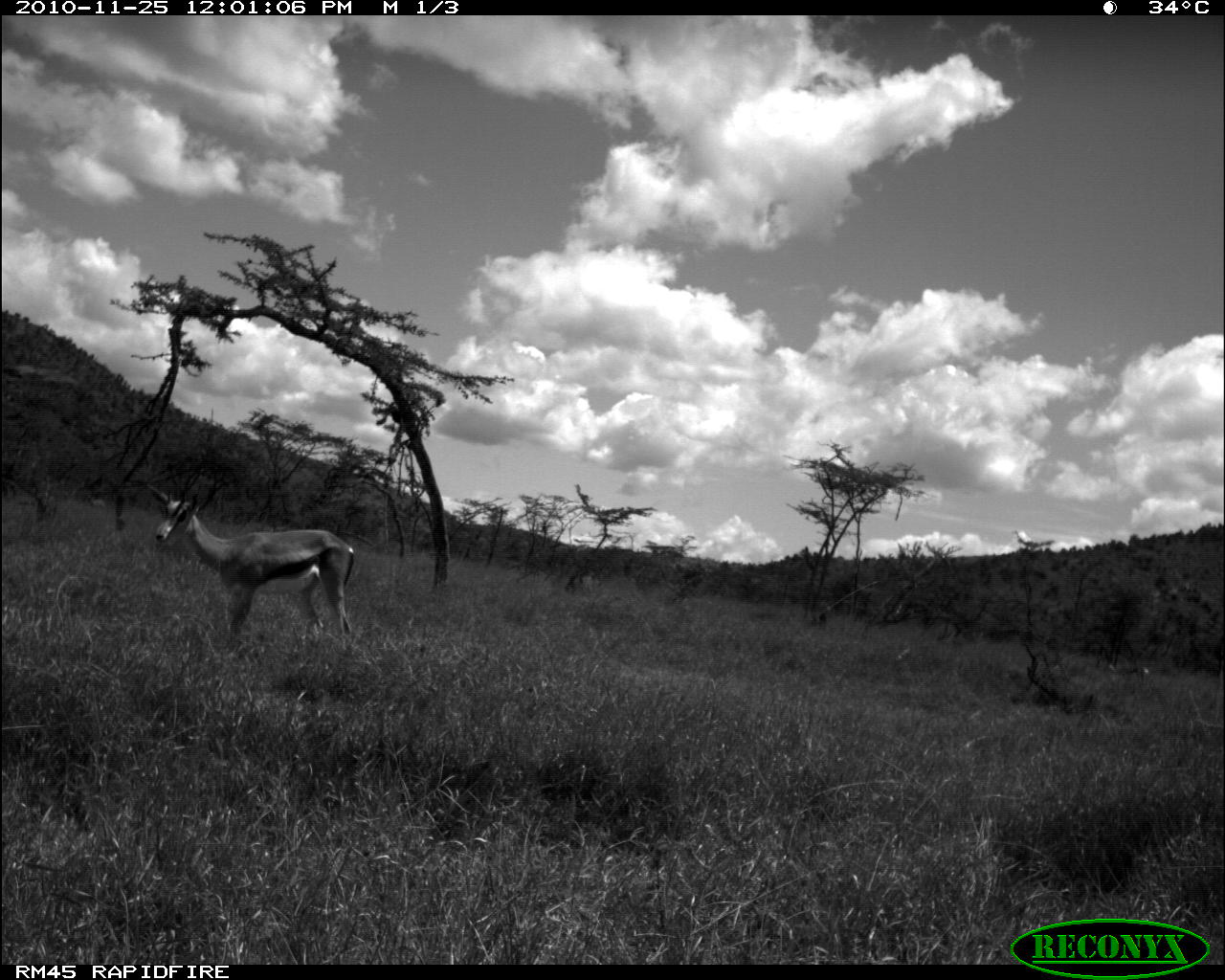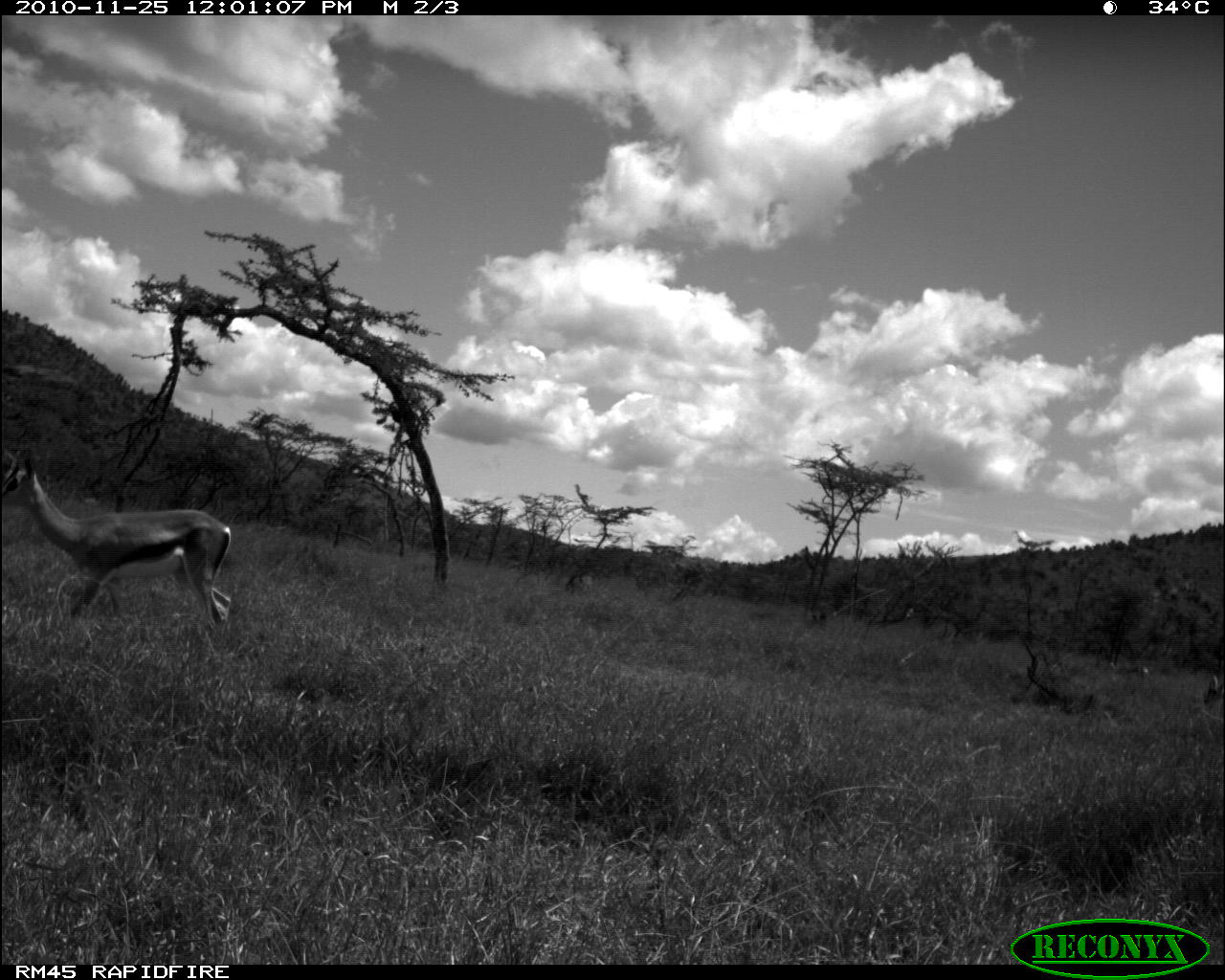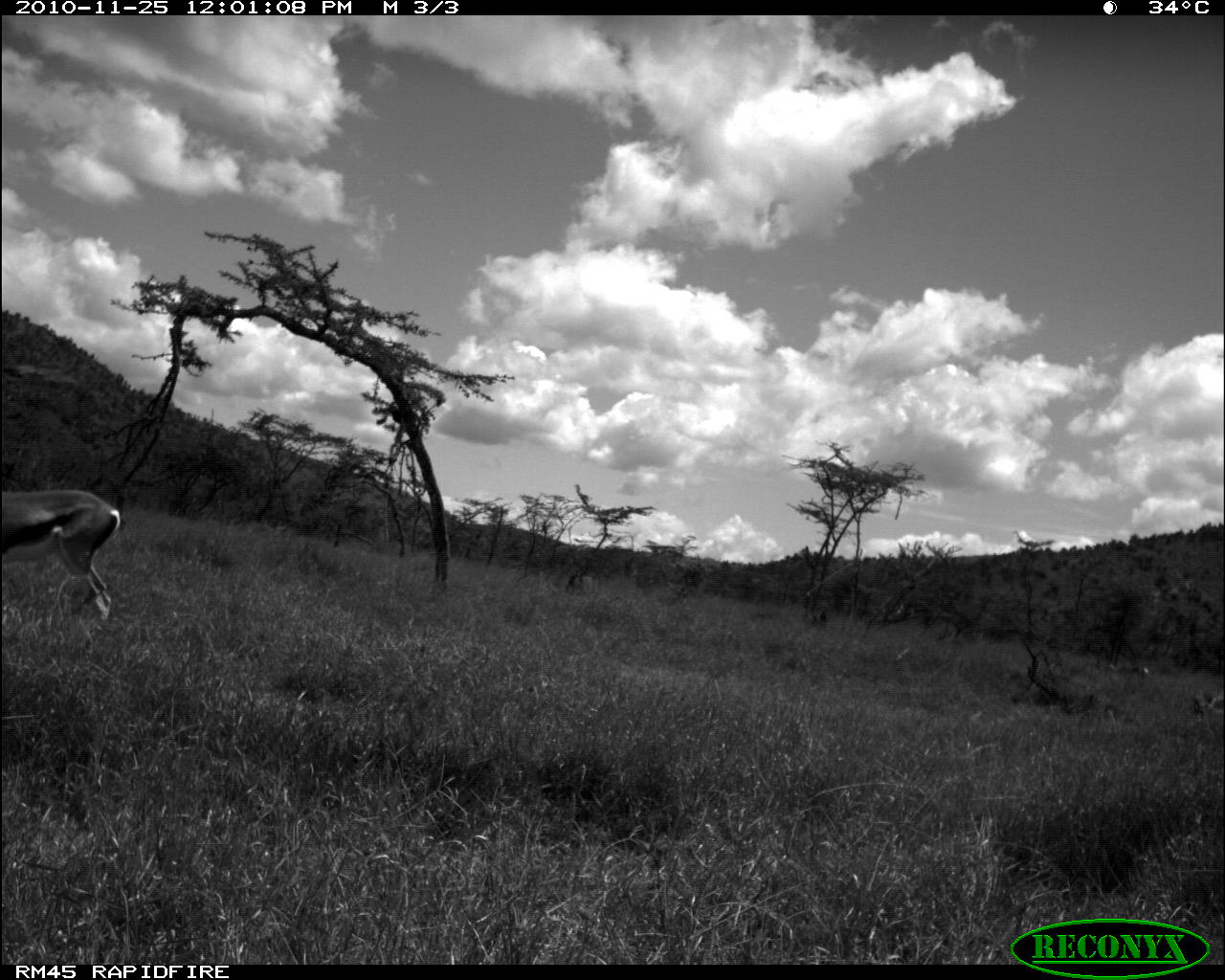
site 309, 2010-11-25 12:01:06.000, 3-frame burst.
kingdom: Animalia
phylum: Chordata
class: Mammalia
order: Artiodactyla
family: Bovidae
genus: Nanger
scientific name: Nanger granti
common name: grant's gazelle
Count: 1.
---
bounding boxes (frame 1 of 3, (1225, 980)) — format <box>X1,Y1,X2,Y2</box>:
nanger granti: <box>144,480,355,638</box>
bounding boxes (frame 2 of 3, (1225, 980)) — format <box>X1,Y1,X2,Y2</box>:
nanger granti: <box>0,451,236,624</box>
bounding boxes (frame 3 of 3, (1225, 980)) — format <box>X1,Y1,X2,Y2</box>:
nanger granti: <box>3,486,119,619</box>